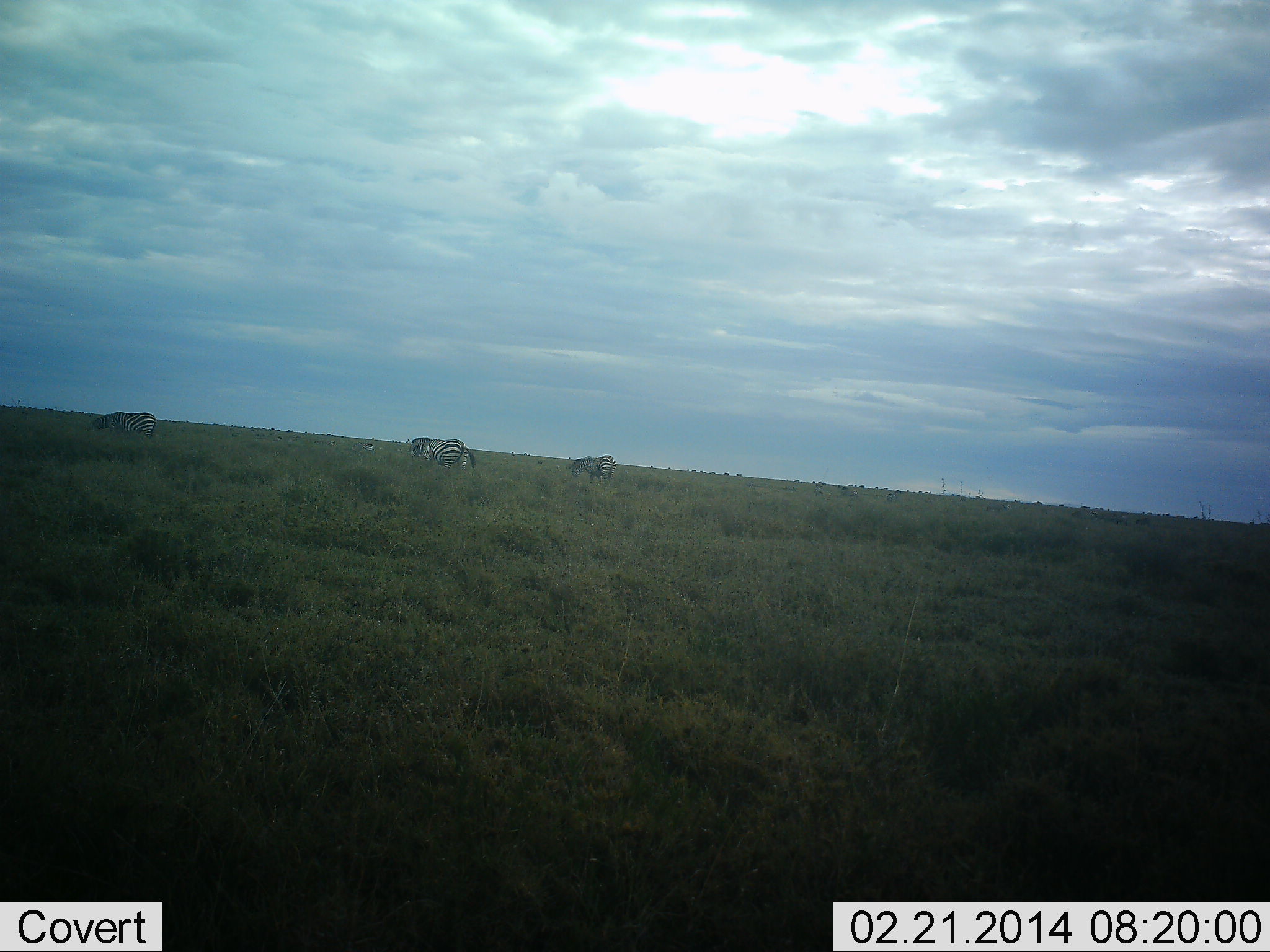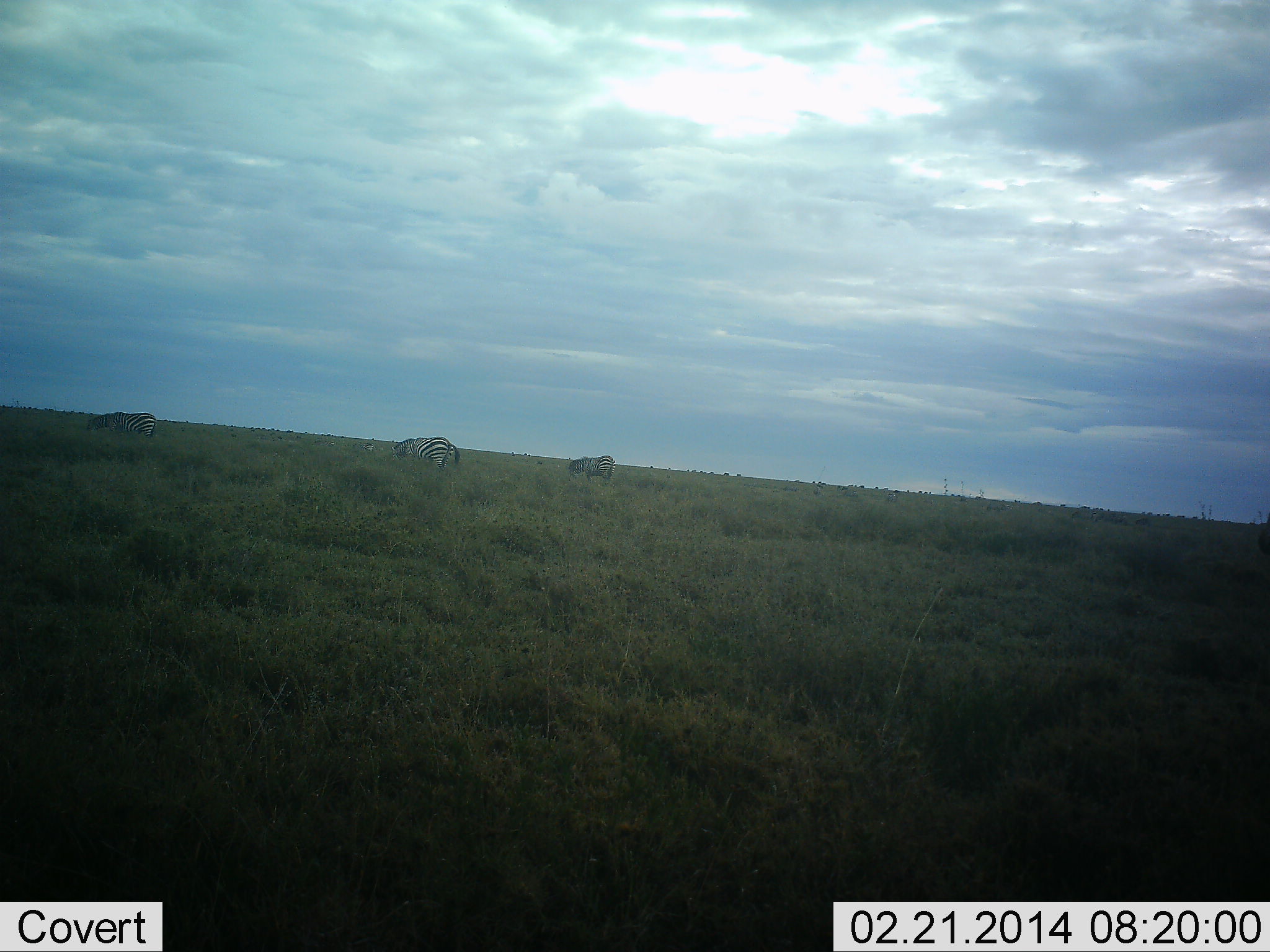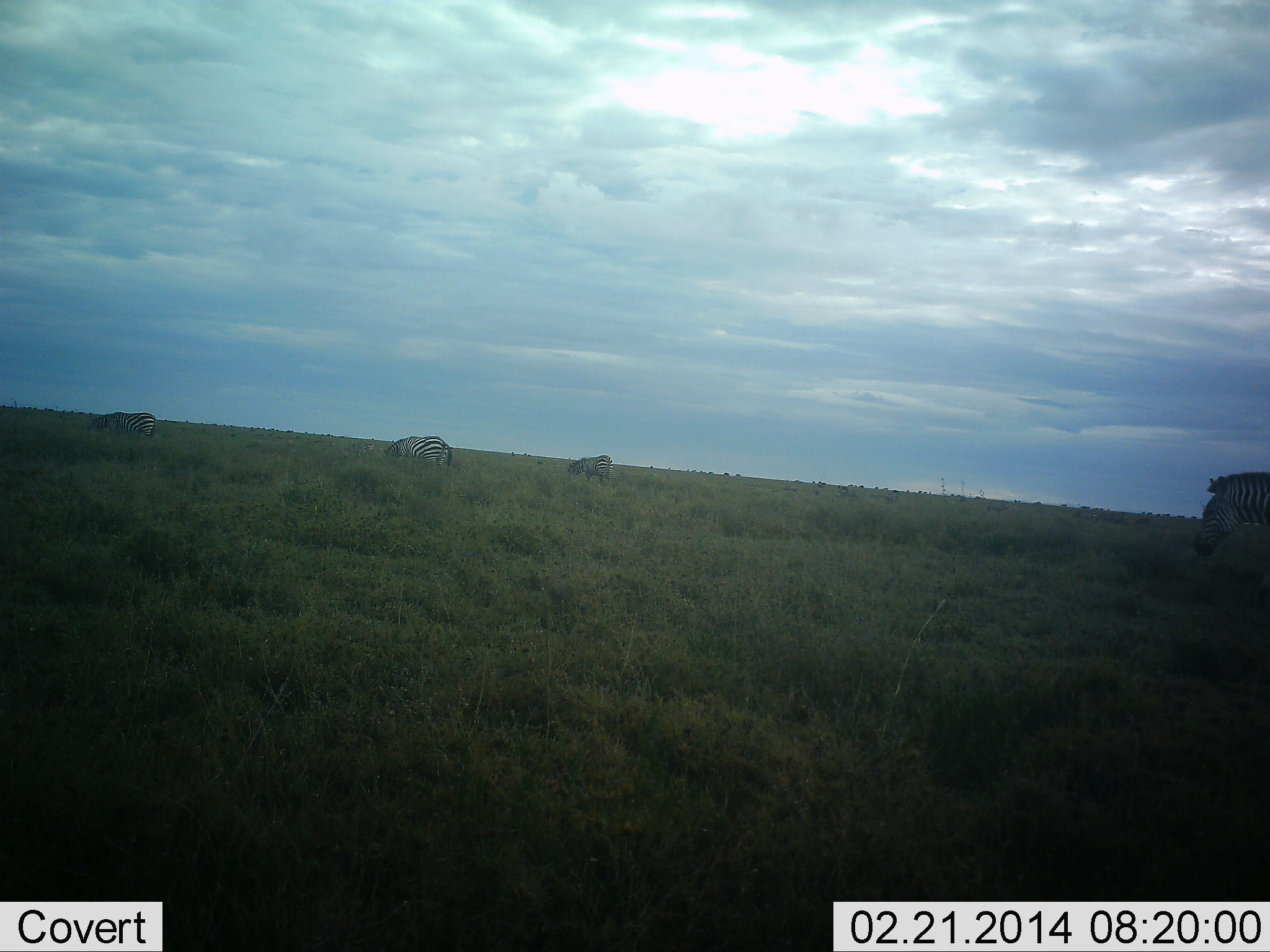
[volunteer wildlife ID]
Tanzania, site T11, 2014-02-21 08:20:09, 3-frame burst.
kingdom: Animalia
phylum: Chordata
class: Mammalia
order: Perissodactyla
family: Equidae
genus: Equus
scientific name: Equus quagga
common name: plains zebra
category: zebra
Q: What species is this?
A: Zebra (plains zebra) (Equus quagga).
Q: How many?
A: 4.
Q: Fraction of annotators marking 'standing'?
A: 30%.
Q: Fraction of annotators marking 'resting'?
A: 0%.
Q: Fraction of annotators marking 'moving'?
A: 70%.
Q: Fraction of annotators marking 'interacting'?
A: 0%.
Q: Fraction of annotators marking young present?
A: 0%.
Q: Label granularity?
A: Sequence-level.